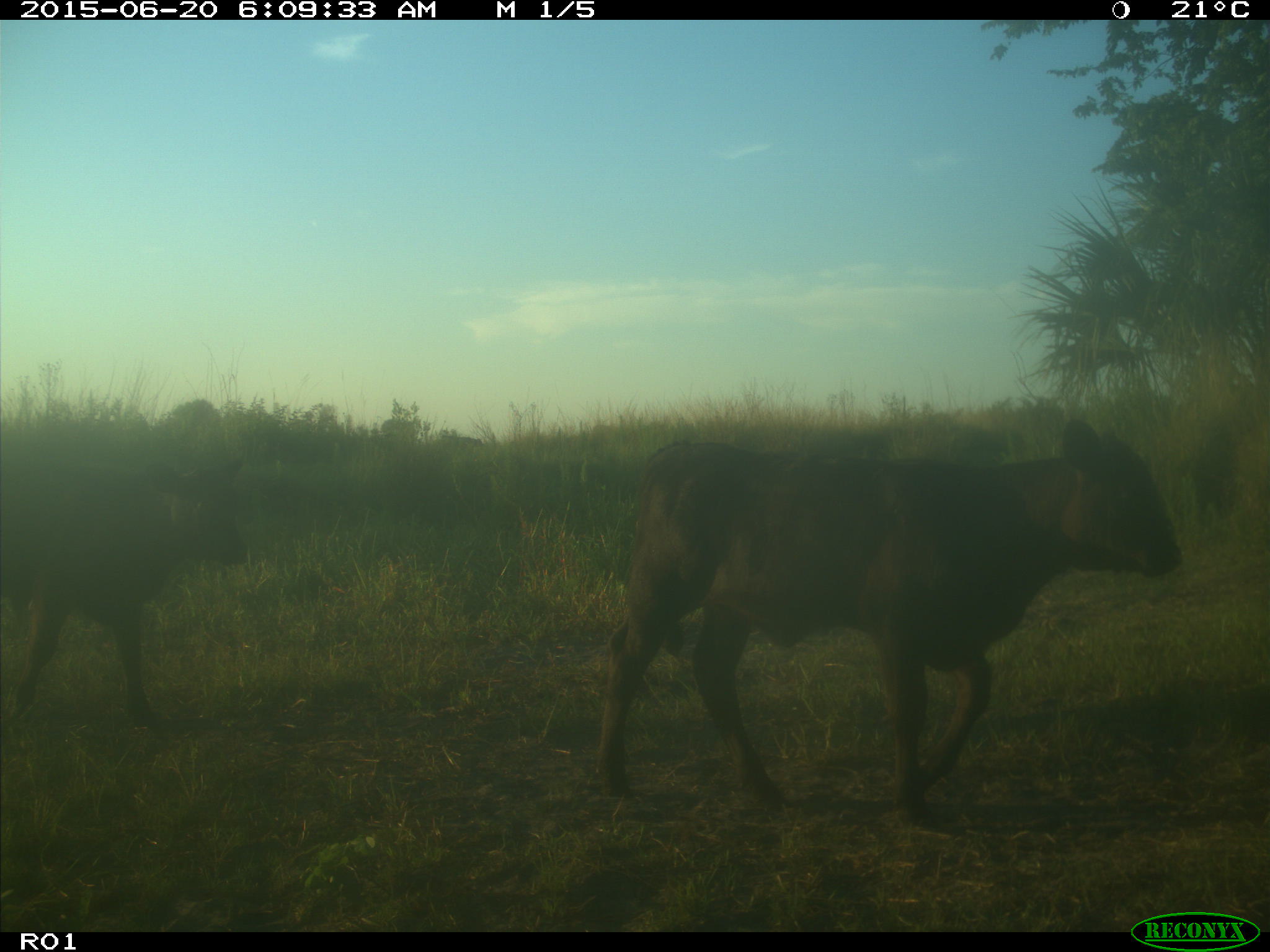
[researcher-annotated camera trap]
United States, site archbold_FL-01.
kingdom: Animalia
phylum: Chordata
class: Mammalia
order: Artiodactyla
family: Bovidae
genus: Bos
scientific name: Bos taurus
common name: domestic cow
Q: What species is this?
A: Bos taurus (domestic cow).